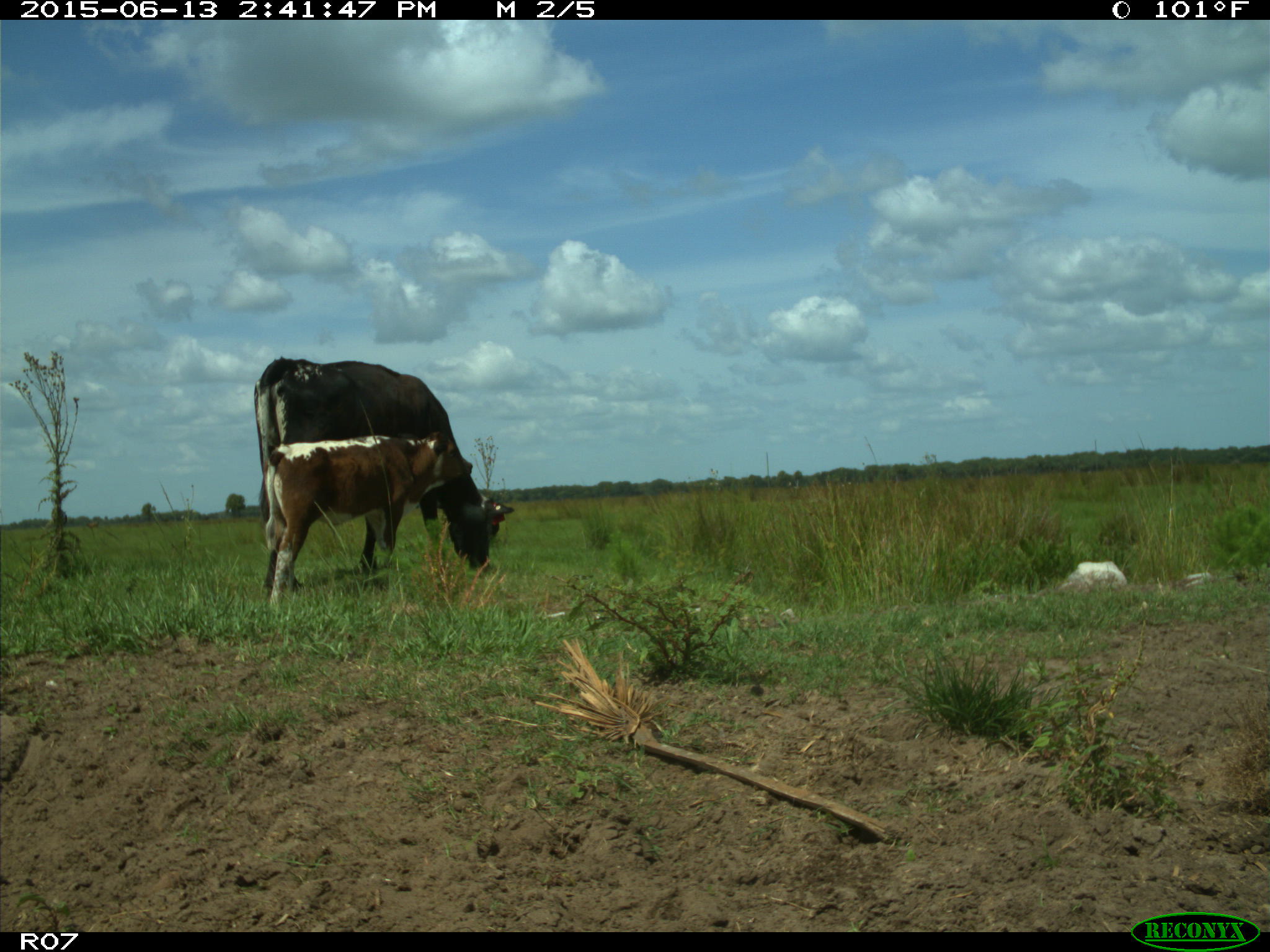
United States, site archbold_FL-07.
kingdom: Animalia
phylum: Chordata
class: Mammalia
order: Artiodactyla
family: Bovidae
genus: Bos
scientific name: Bos taurus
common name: domestic cow